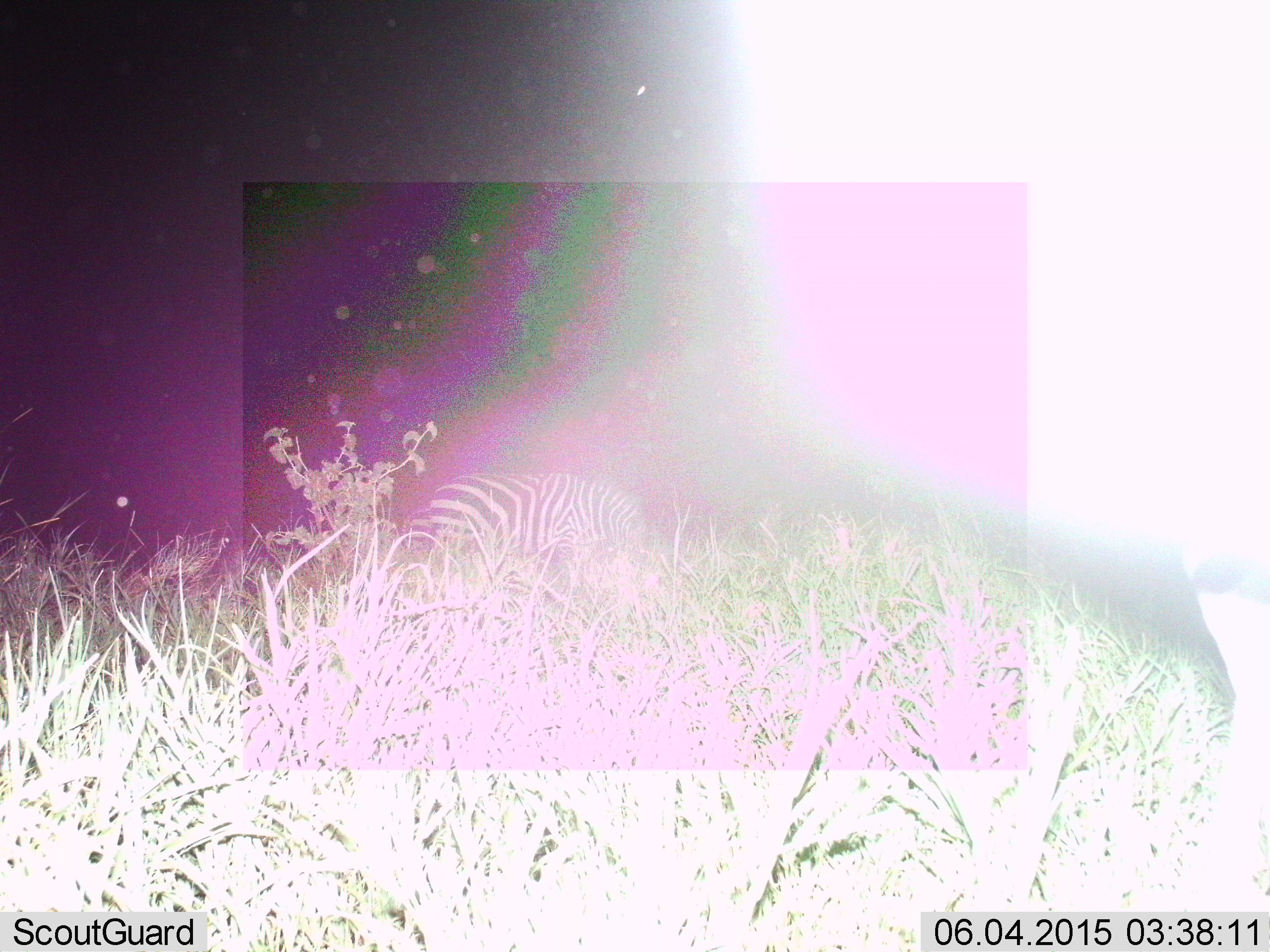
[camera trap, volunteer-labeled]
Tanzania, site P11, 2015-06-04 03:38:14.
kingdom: Animalia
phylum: Chordata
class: Mammalia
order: Perissodactyla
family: Equidae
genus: Equus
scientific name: Equus quagga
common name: plains zebra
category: zebra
Zebra (plains zebra) (Equus quagga), count 1. Behavior (volunteer vote fractions): standing 70%, resting 0%, moving 10%, interacting 0%. Young present (vote fraction): 0%. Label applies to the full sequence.